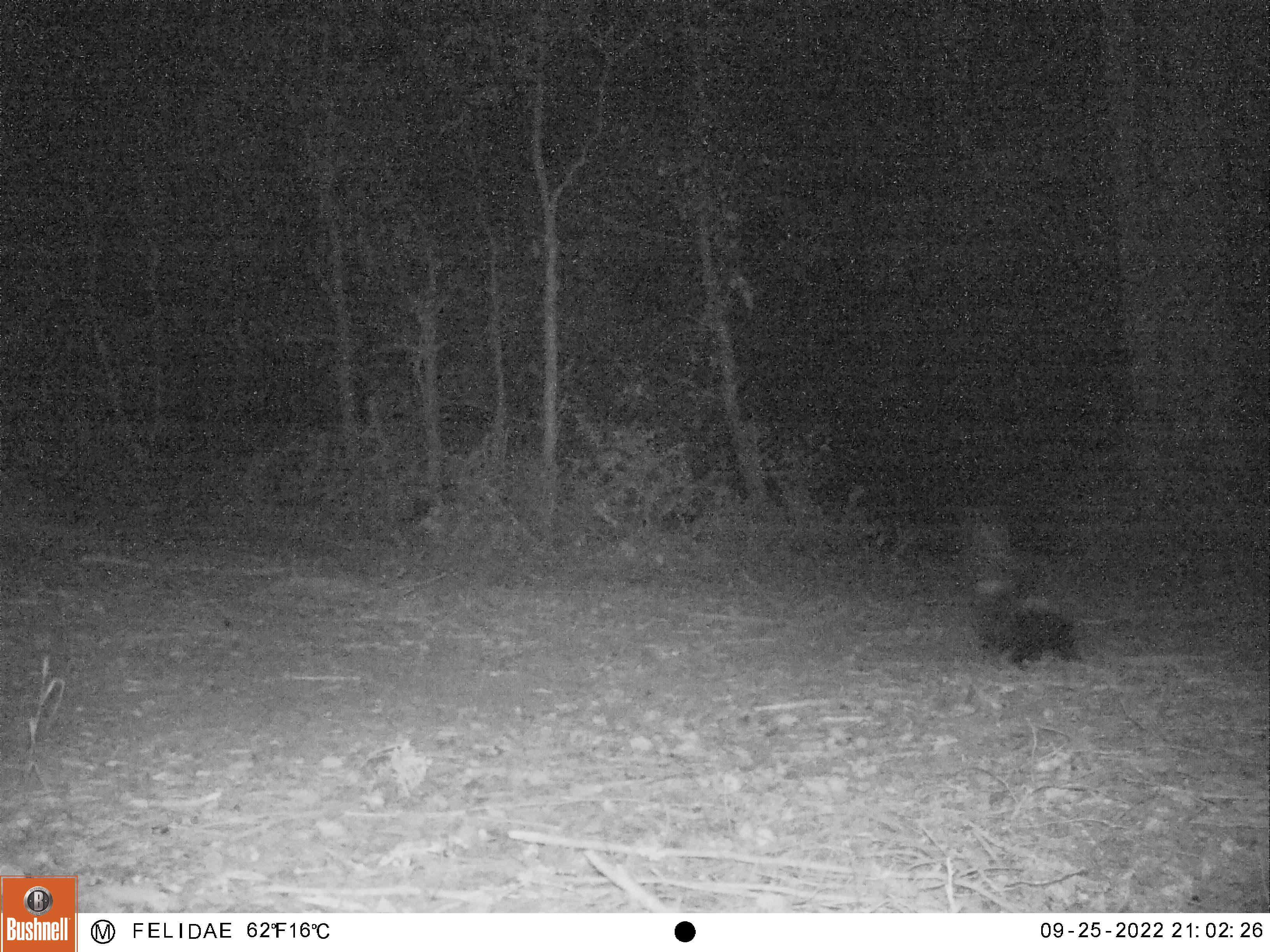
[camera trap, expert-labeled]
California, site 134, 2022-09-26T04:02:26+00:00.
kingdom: Animalia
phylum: Chordata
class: Mammalia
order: Carnivora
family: Mephitidae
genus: Mephitis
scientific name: Mephitis mephitis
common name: striped skunk